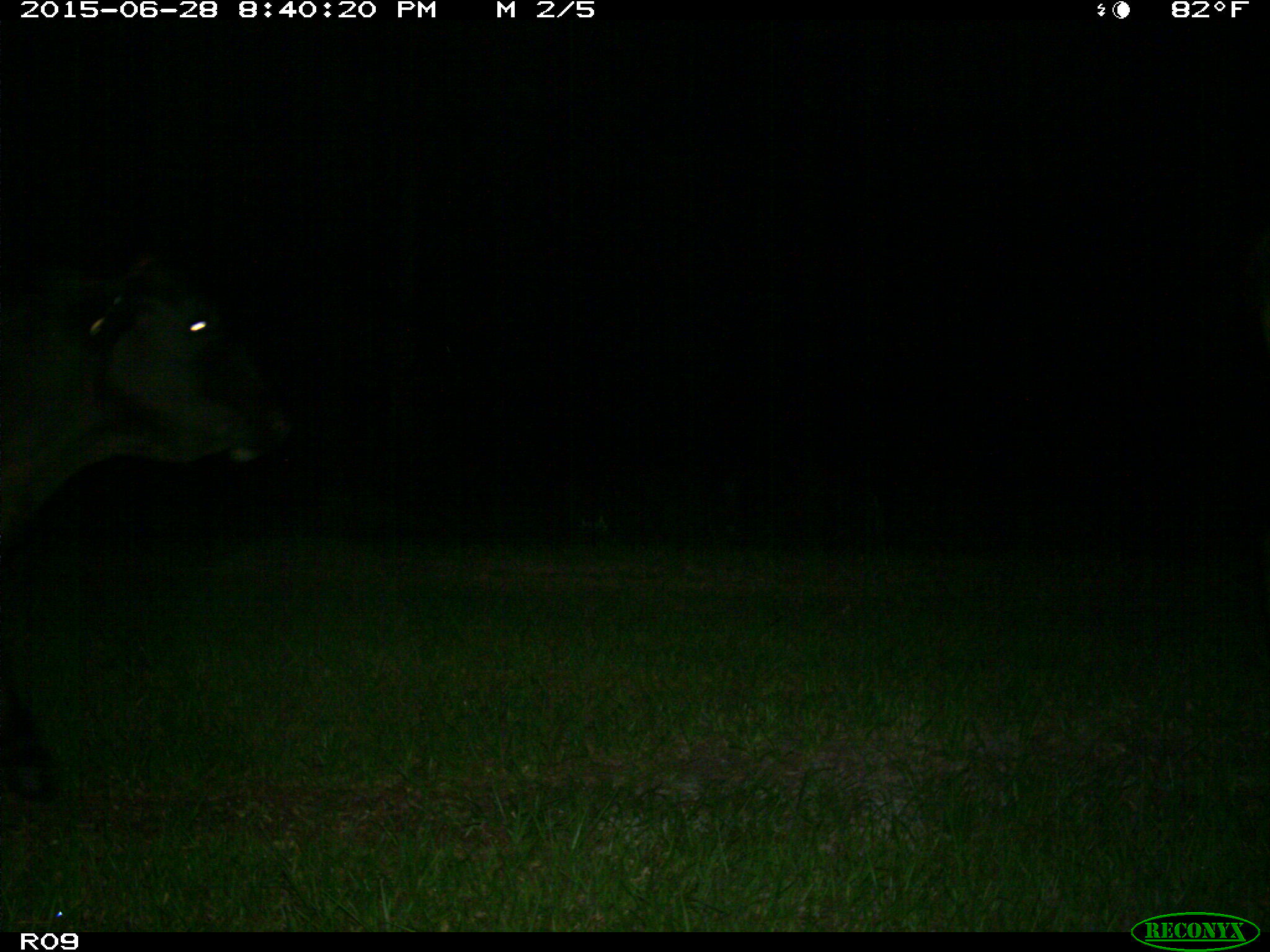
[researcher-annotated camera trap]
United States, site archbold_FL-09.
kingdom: Animalia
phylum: Chordata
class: Mammalia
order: Artiodactyla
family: Bovidae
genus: Bos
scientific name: Bos taurus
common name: domestic cow